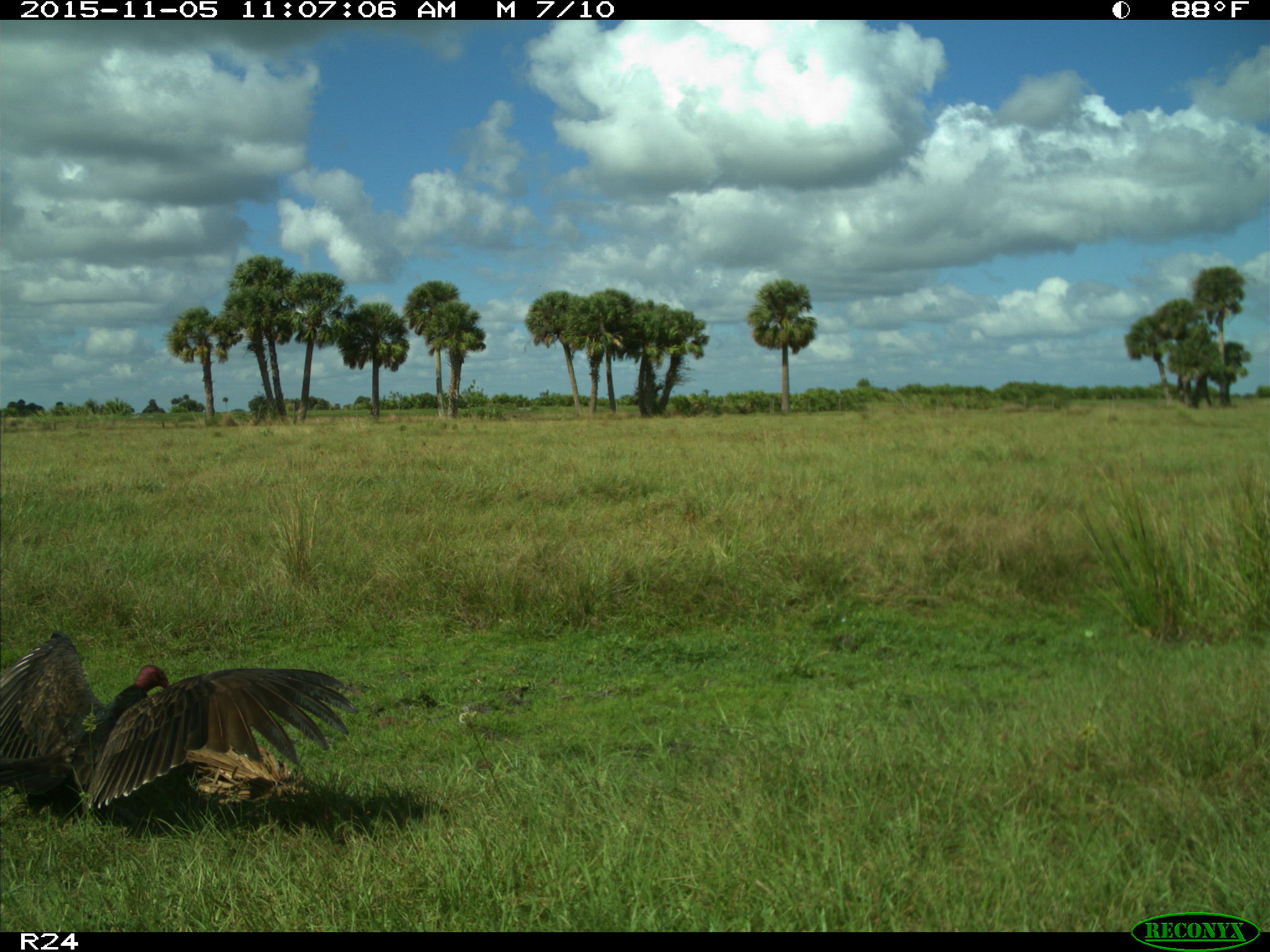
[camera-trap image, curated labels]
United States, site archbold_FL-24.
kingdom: Animalia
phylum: Chordata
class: Aves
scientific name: Aves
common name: birds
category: unidentified bird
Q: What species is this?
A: Unidentified bird (birds) (Aves).